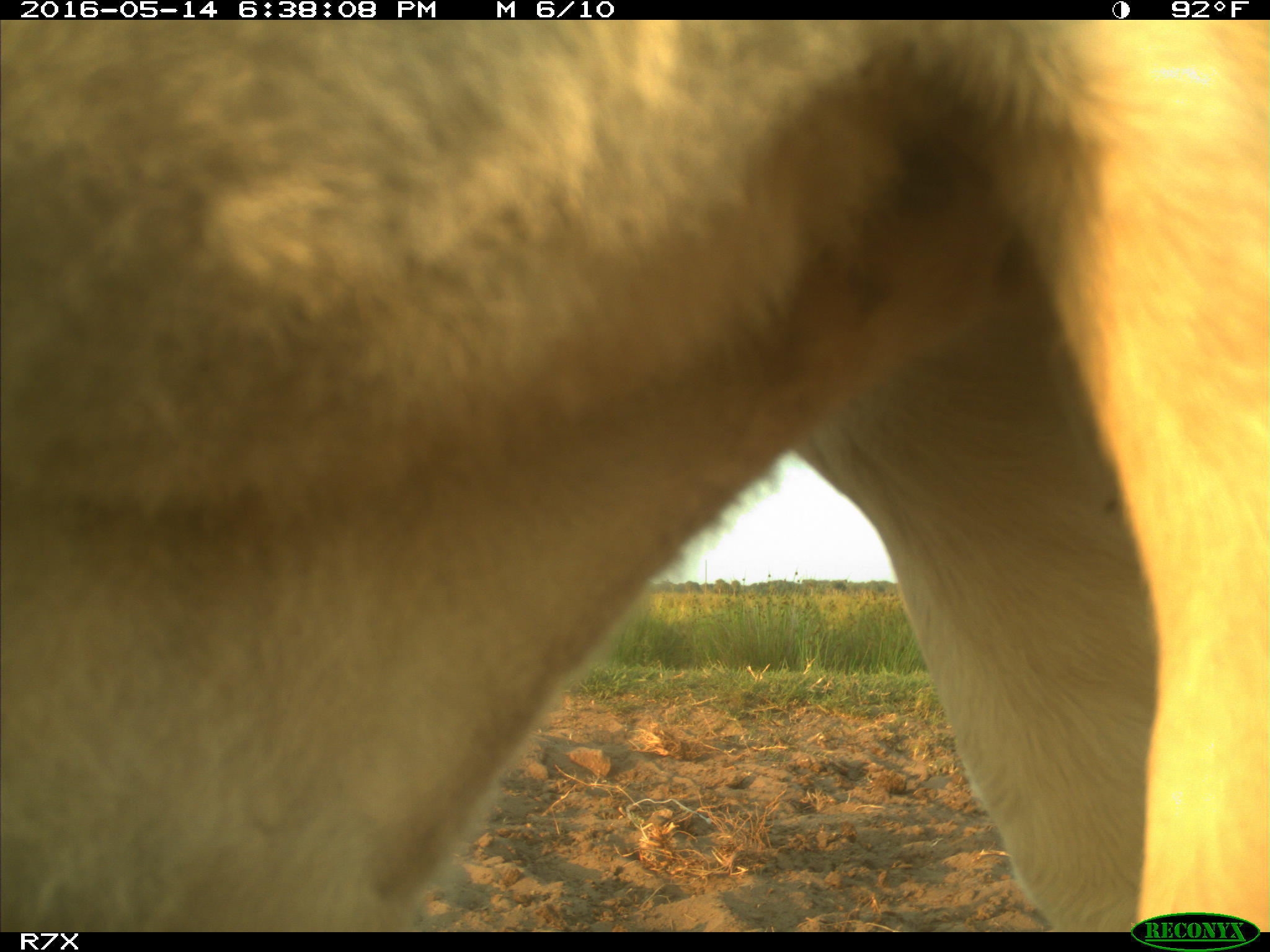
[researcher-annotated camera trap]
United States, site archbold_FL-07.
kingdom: Animalia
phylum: Chordata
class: Mammalia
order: Artiodactyla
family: Bovidae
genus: Bos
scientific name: Bos taurus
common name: domestic cow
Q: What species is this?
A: Bos taurus (domestic cow).